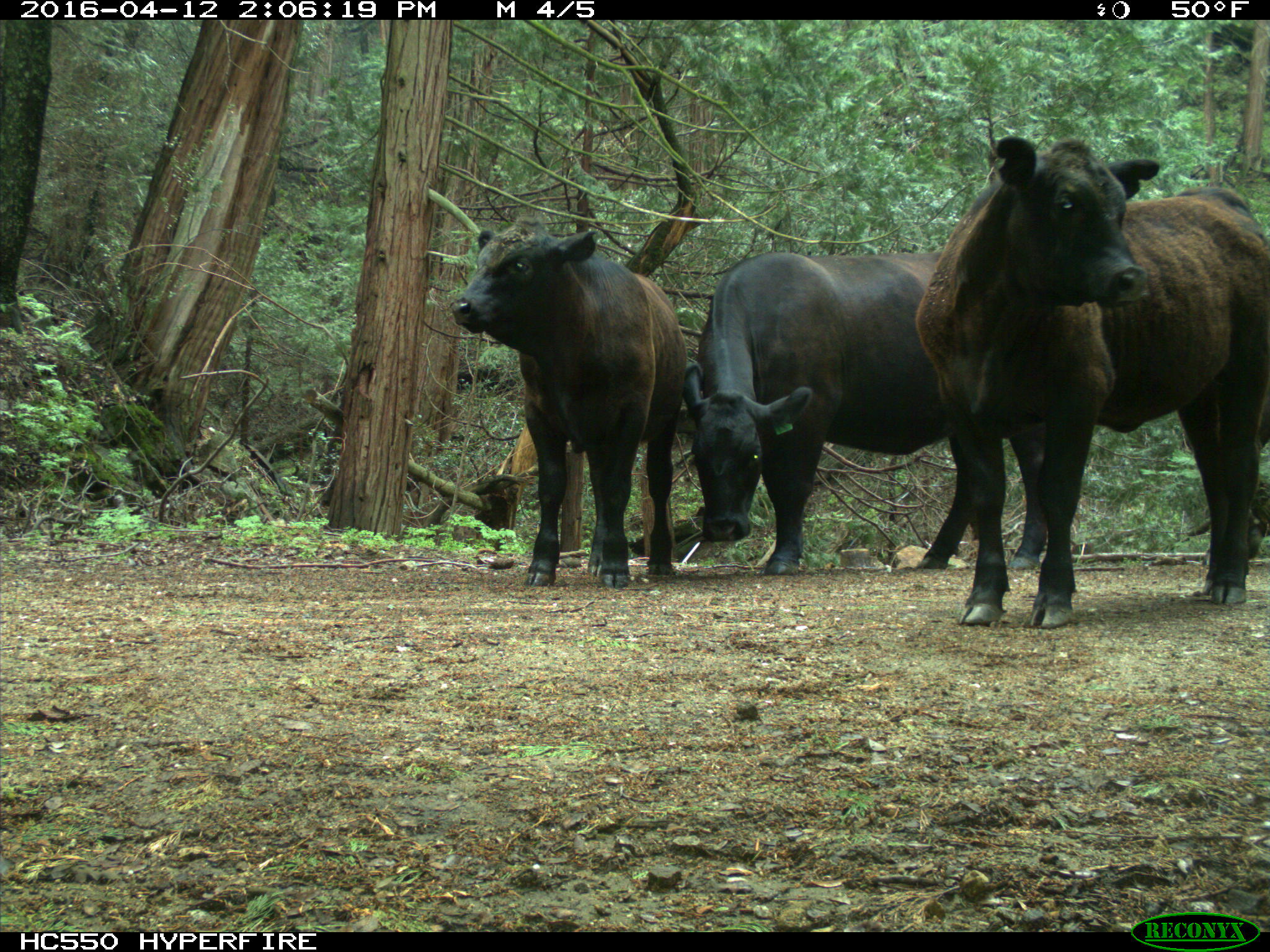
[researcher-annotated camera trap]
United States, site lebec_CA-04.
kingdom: Animalia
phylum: Chordata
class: Mammalia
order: Artiodactyla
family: Bovidae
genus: Bos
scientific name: Bos taurus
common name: domestic cow